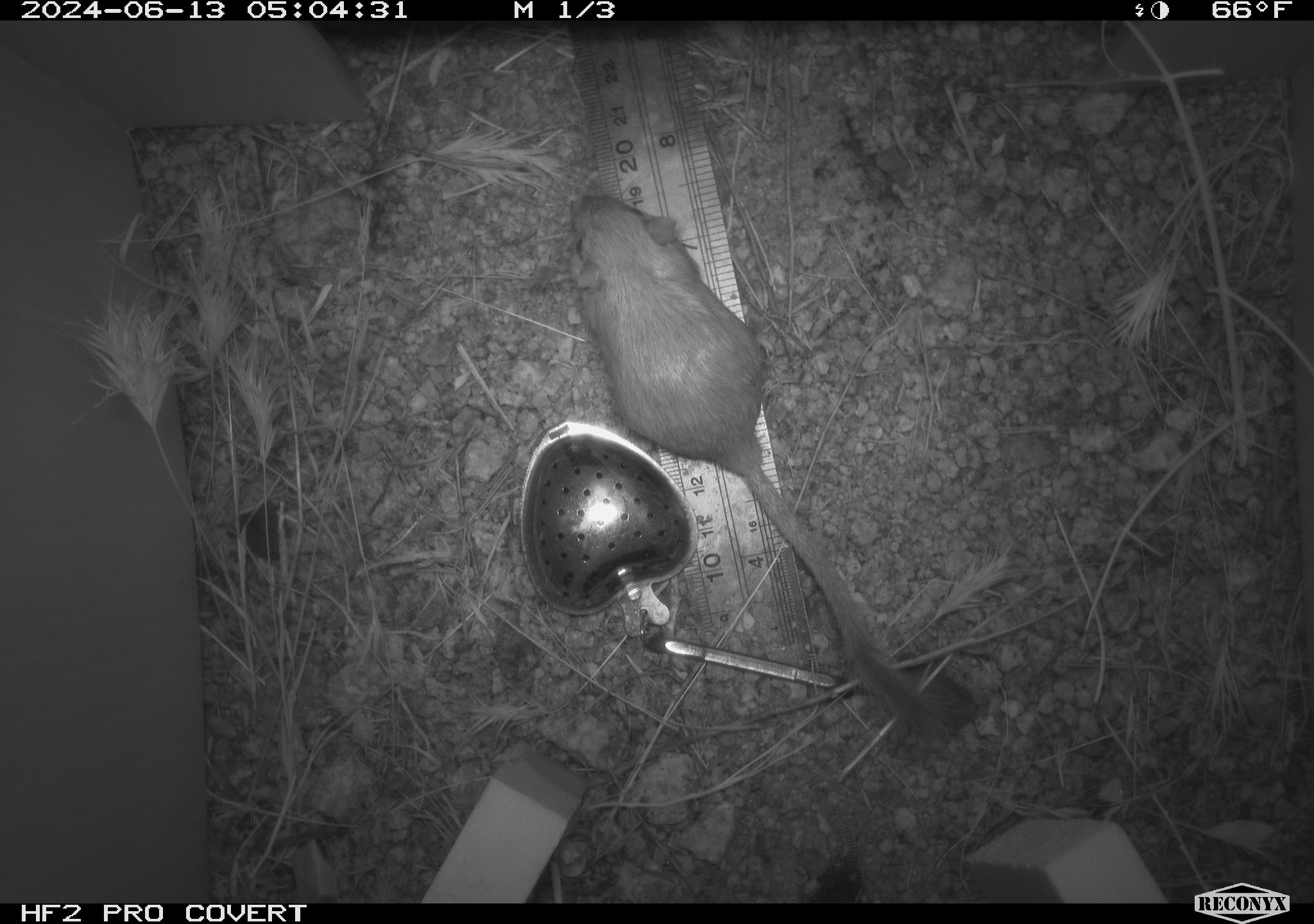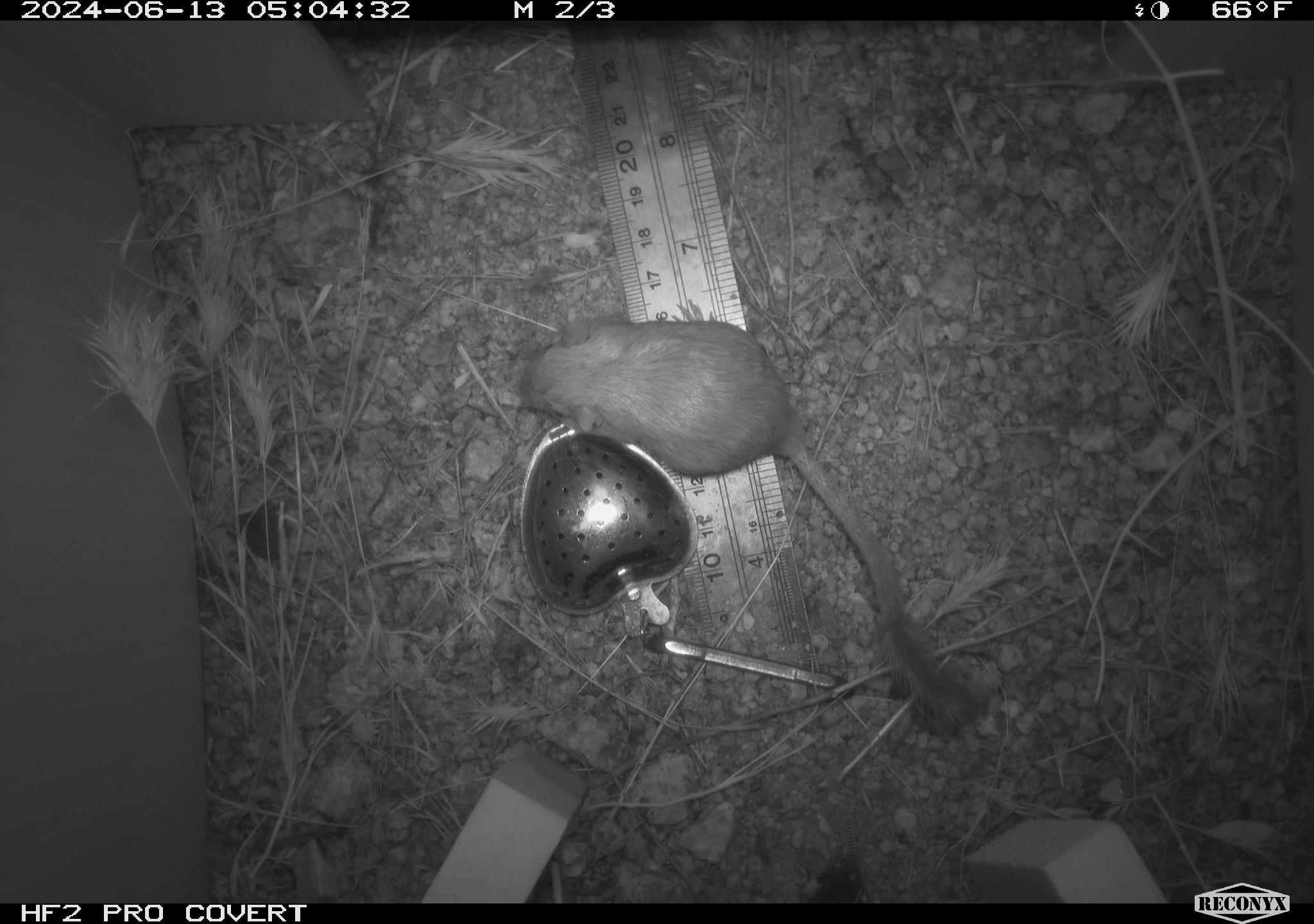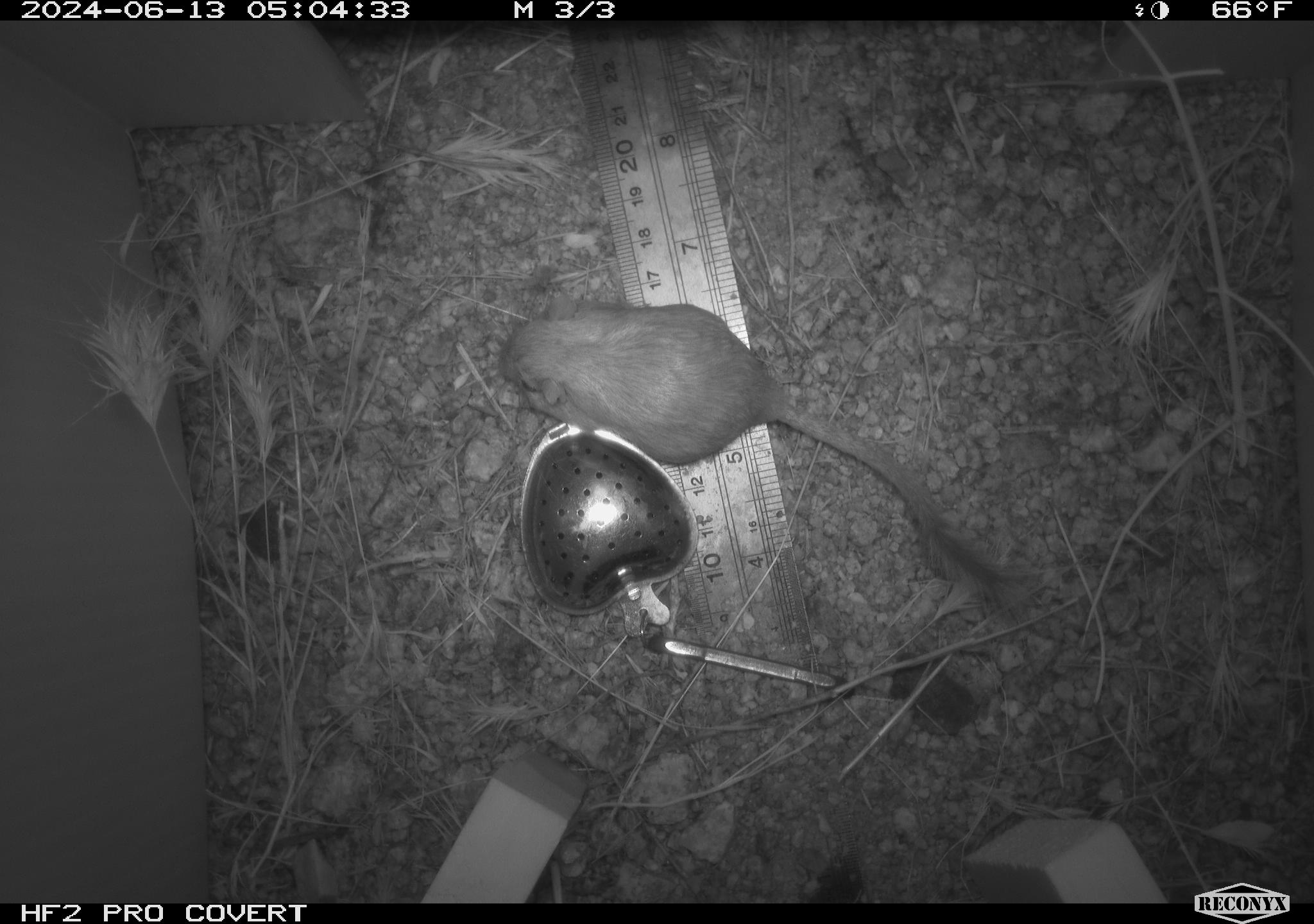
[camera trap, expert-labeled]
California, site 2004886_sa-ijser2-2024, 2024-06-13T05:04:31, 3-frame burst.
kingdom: Animalia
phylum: Chordata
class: Mammalia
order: Rodentia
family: Heteromyidae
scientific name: Heteromyidae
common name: kangaroo rats and pocket mice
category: heteromyidae family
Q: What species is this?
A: Heteromyidae family (kangaroo rats and pocket mice) (Heteromyidae).